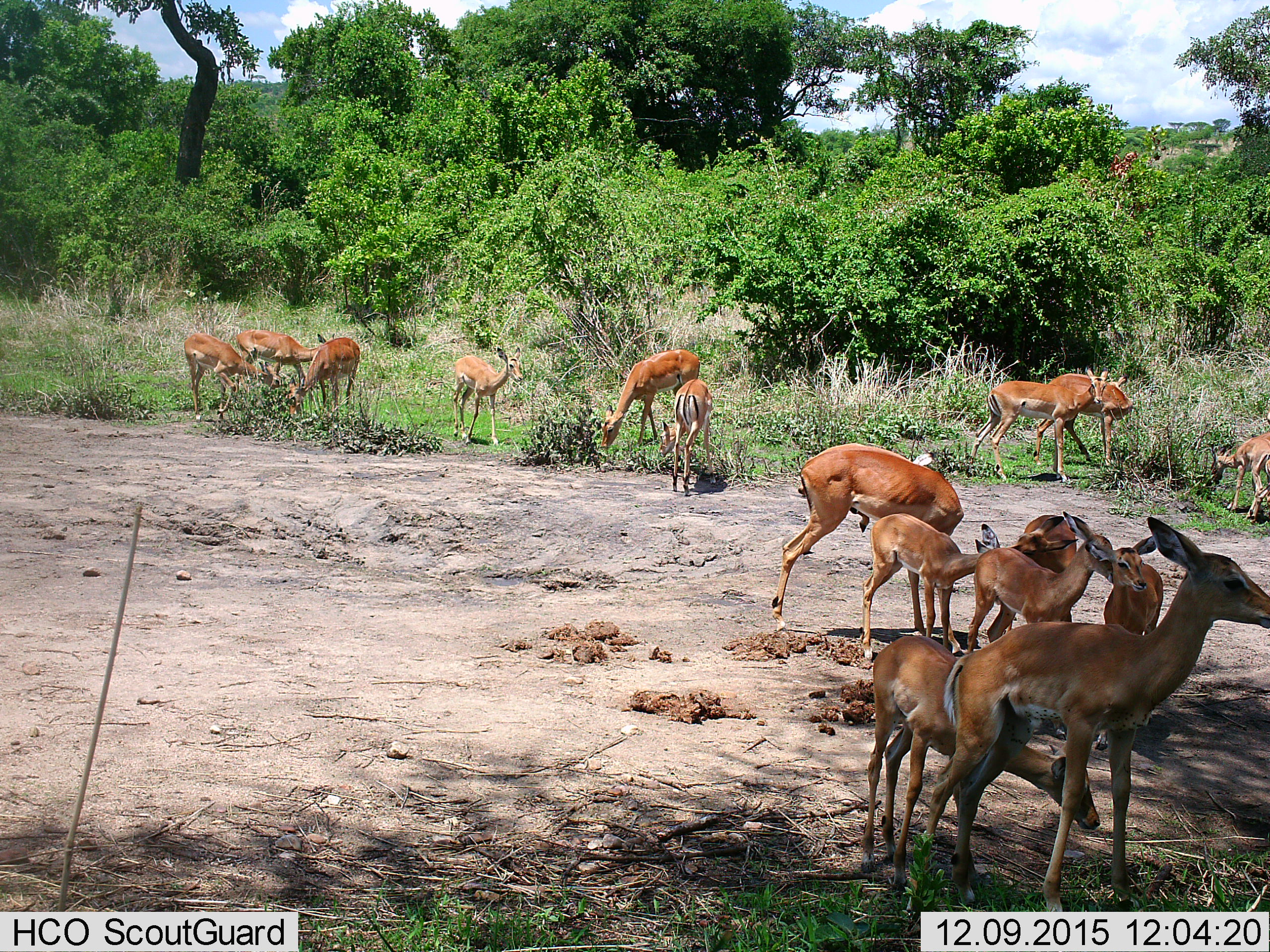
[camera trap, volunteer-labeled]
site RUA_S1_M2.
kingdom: Animalia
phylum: Chordata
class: Mammalia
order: Artiodactyla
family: Bovidae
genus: Aepyceros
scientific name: Aepyceros melampus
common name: impala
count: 11-50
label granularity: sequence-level